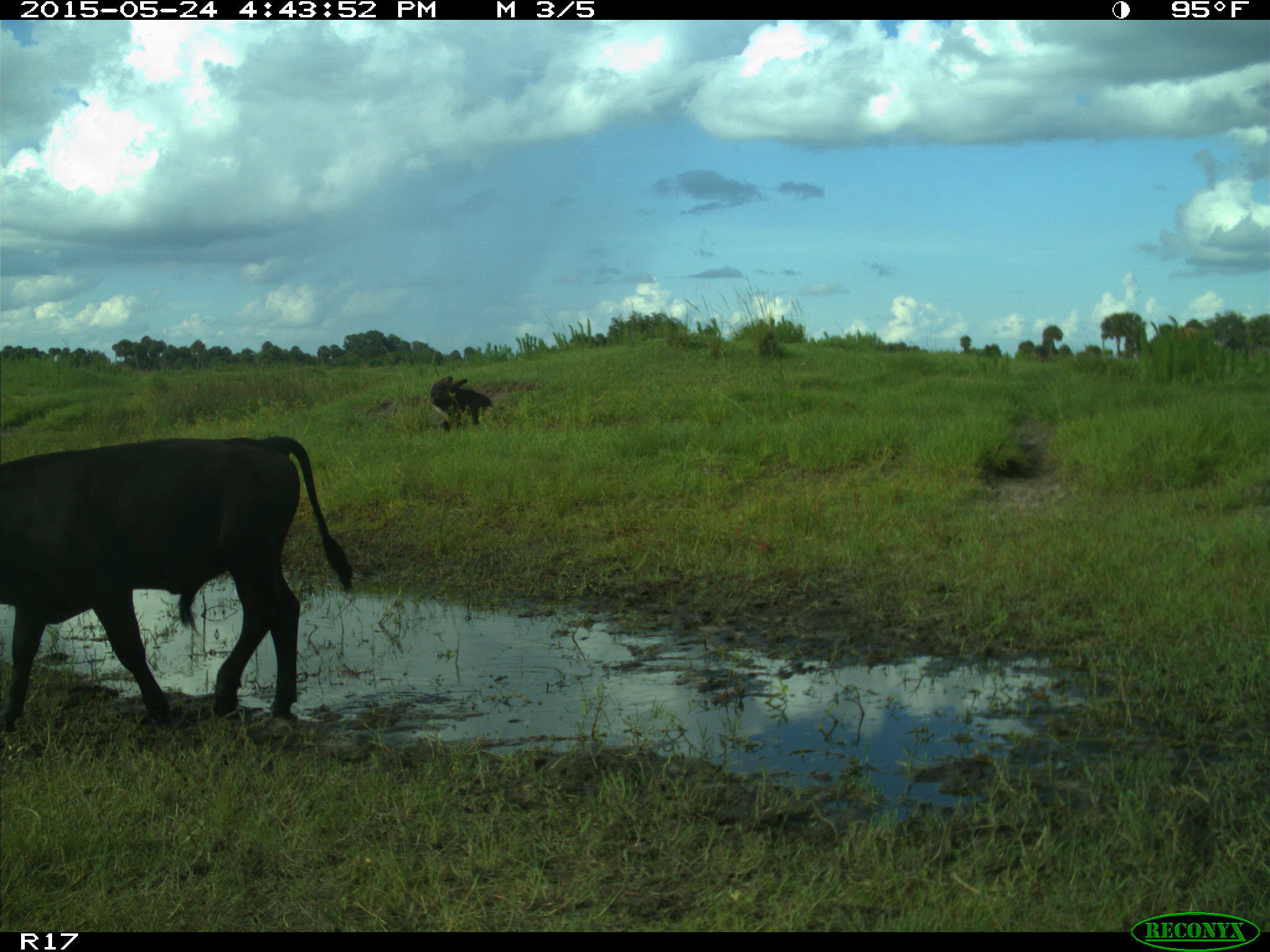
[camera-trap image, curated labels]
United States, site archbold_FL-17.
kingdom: Animalia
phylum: Chordata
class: Mammalia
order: Artiodactyla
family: Bovidae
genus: Bos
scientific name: Bos taurus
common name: domestic cow